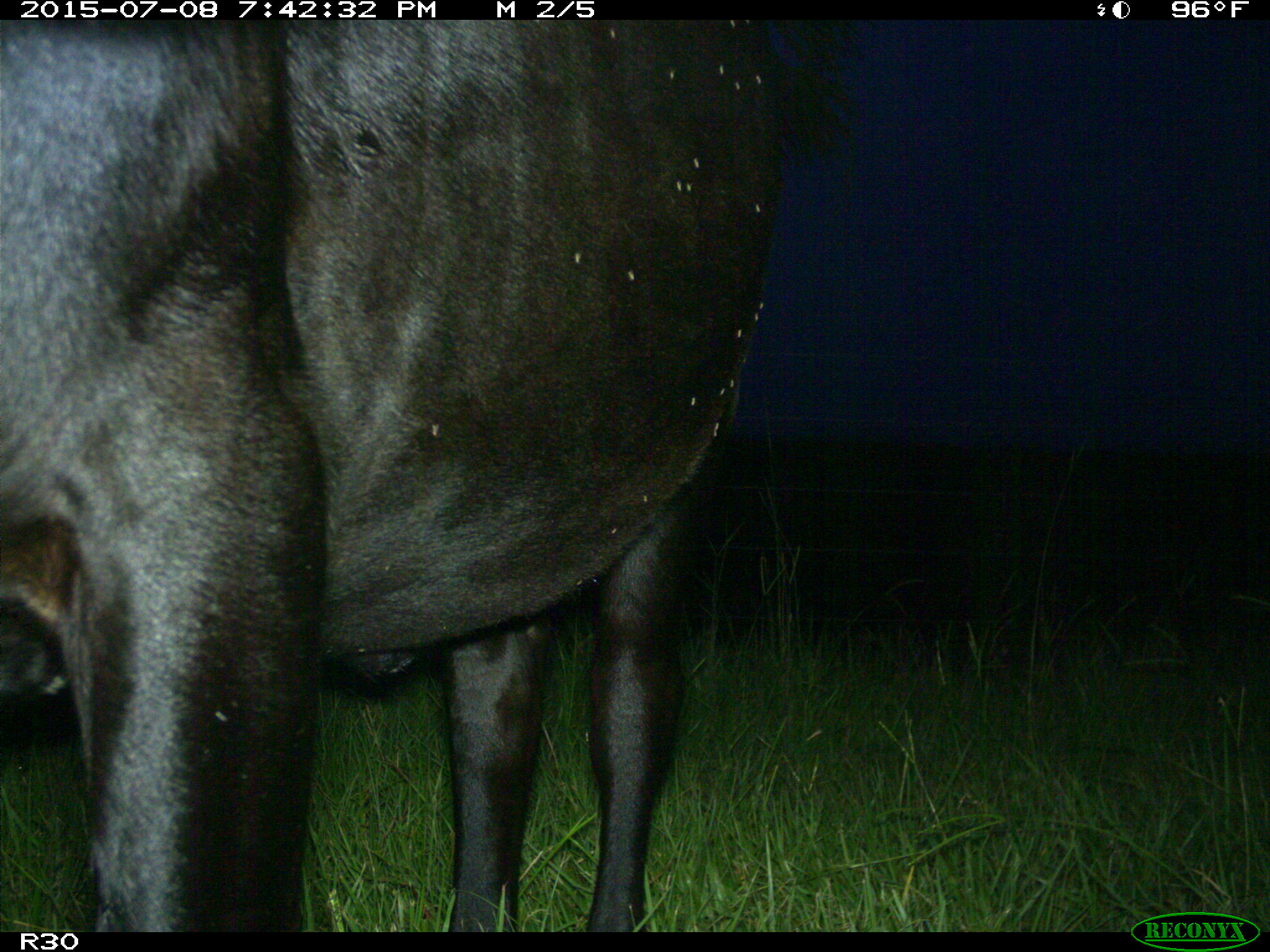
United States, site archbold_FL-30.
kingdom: Animalia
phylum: Chordata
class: Mammalia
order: Artiodactyla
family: Bovidae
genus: Bos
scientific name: Bos taurus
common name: domestic cow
Bos taurus (domestic cow).